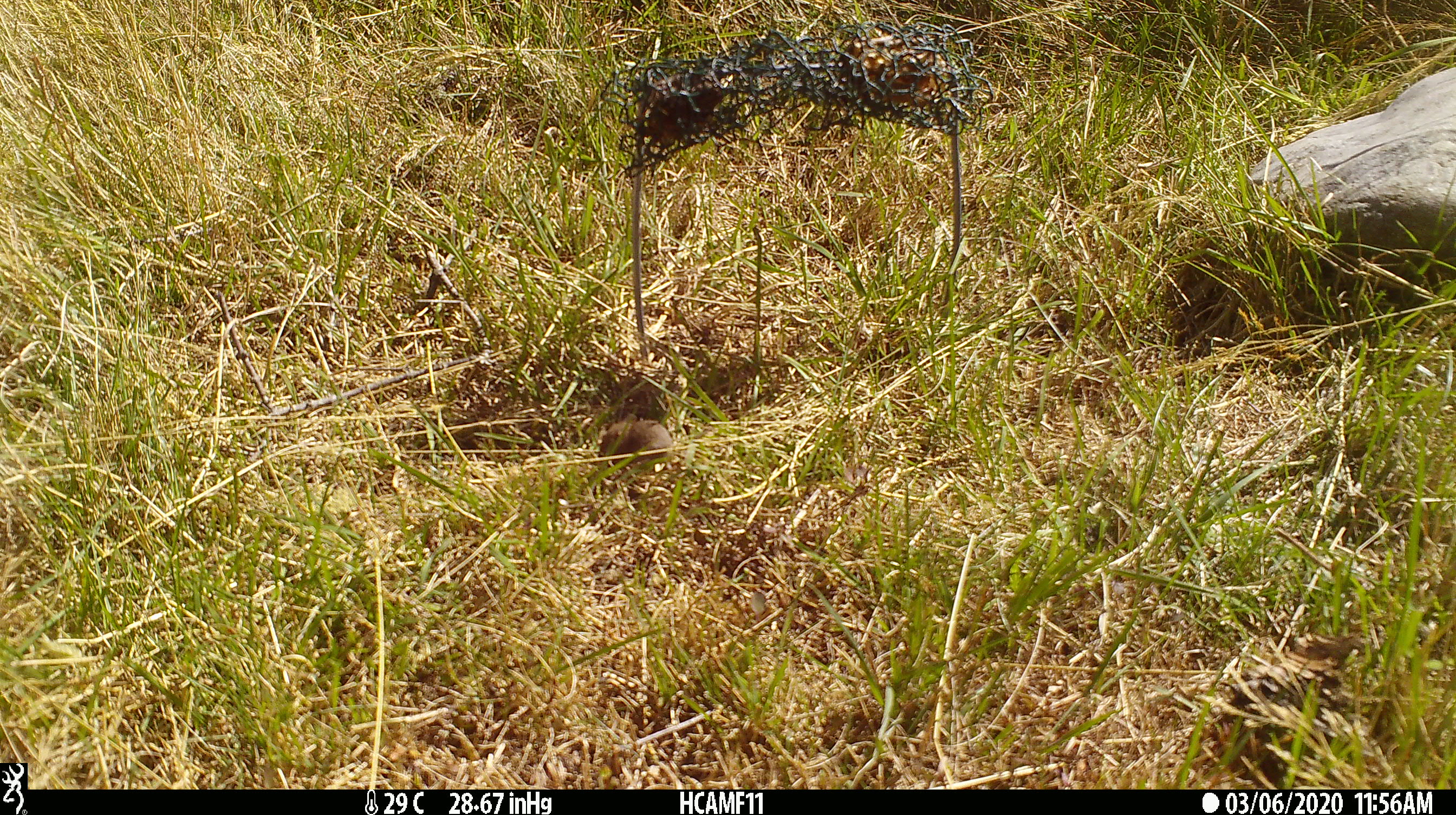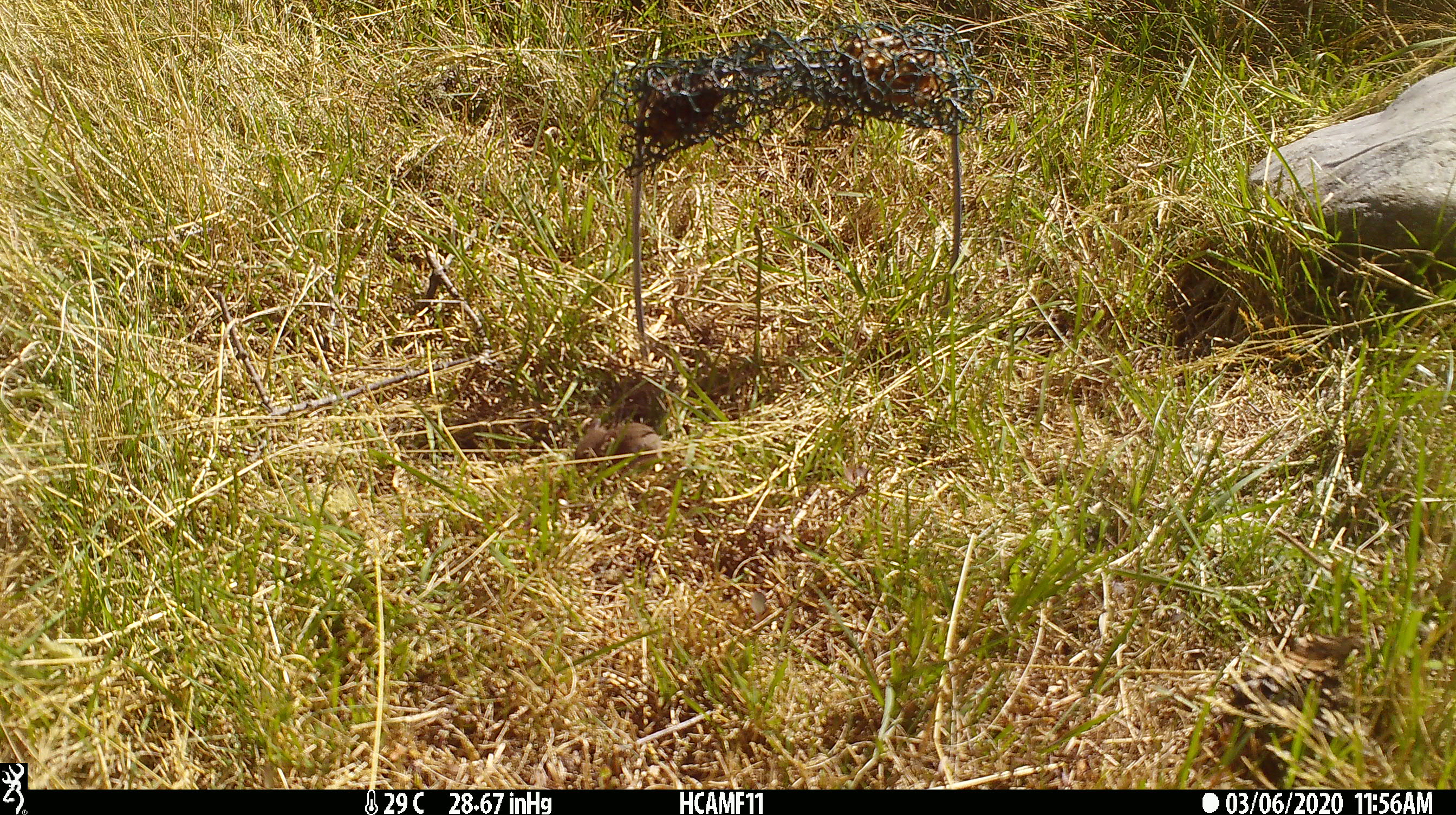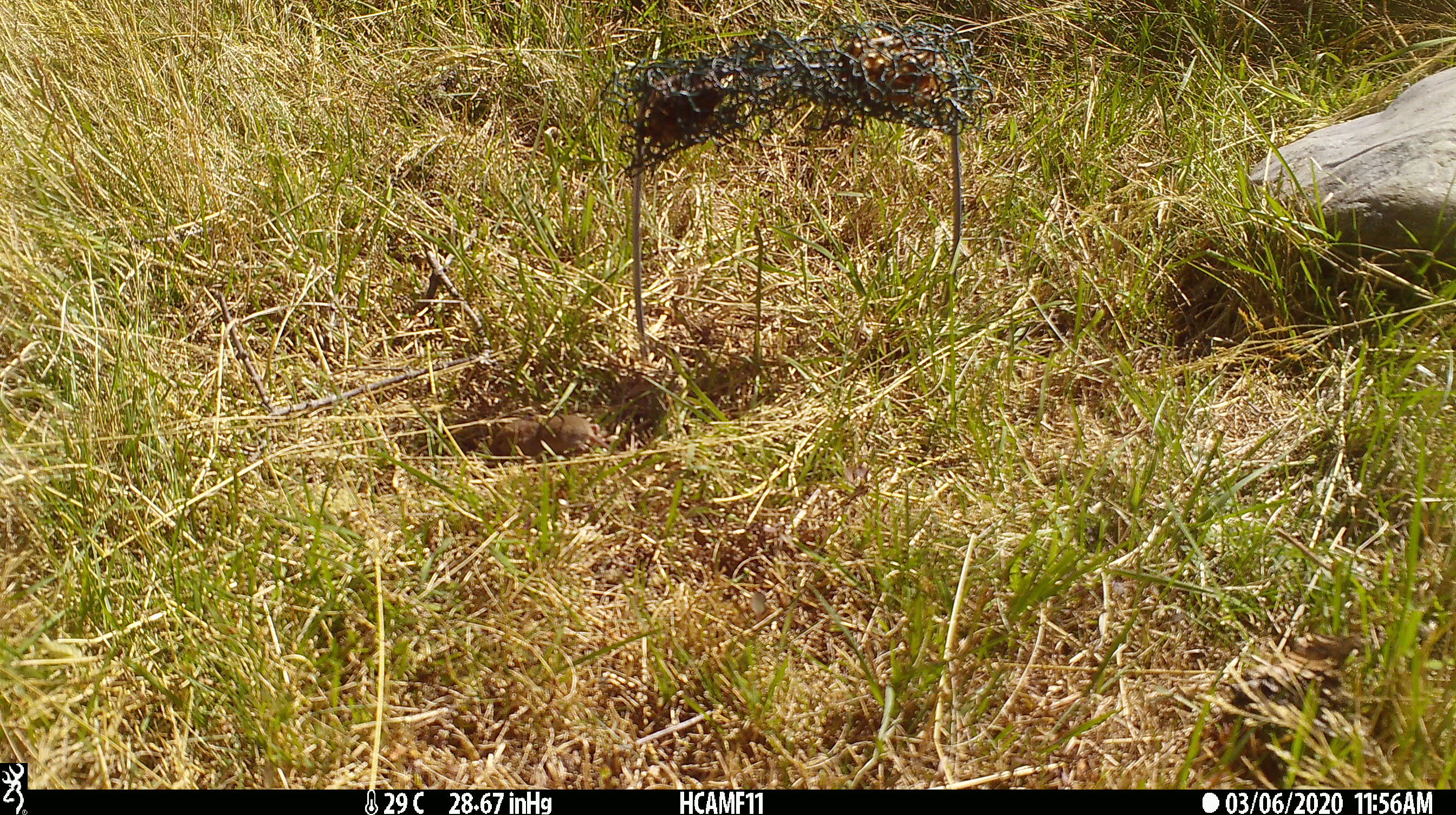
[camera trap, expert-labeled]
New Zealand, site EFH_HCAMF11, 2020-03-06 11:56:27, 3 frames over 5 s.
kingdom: Animalia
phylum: Chordata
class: Mammalia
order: Rodentia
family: Muridae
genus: Mus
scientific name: Mus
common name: mouse